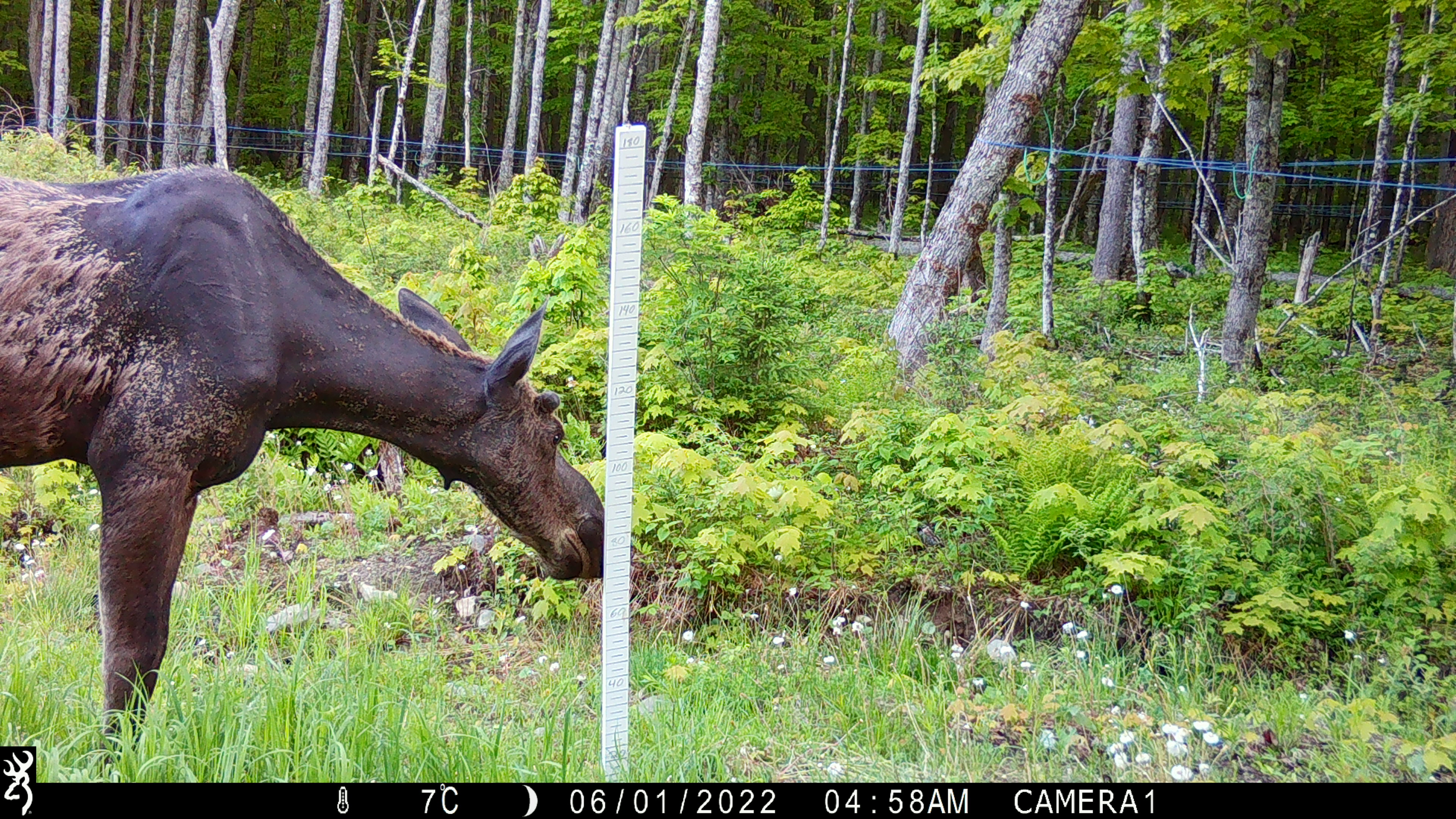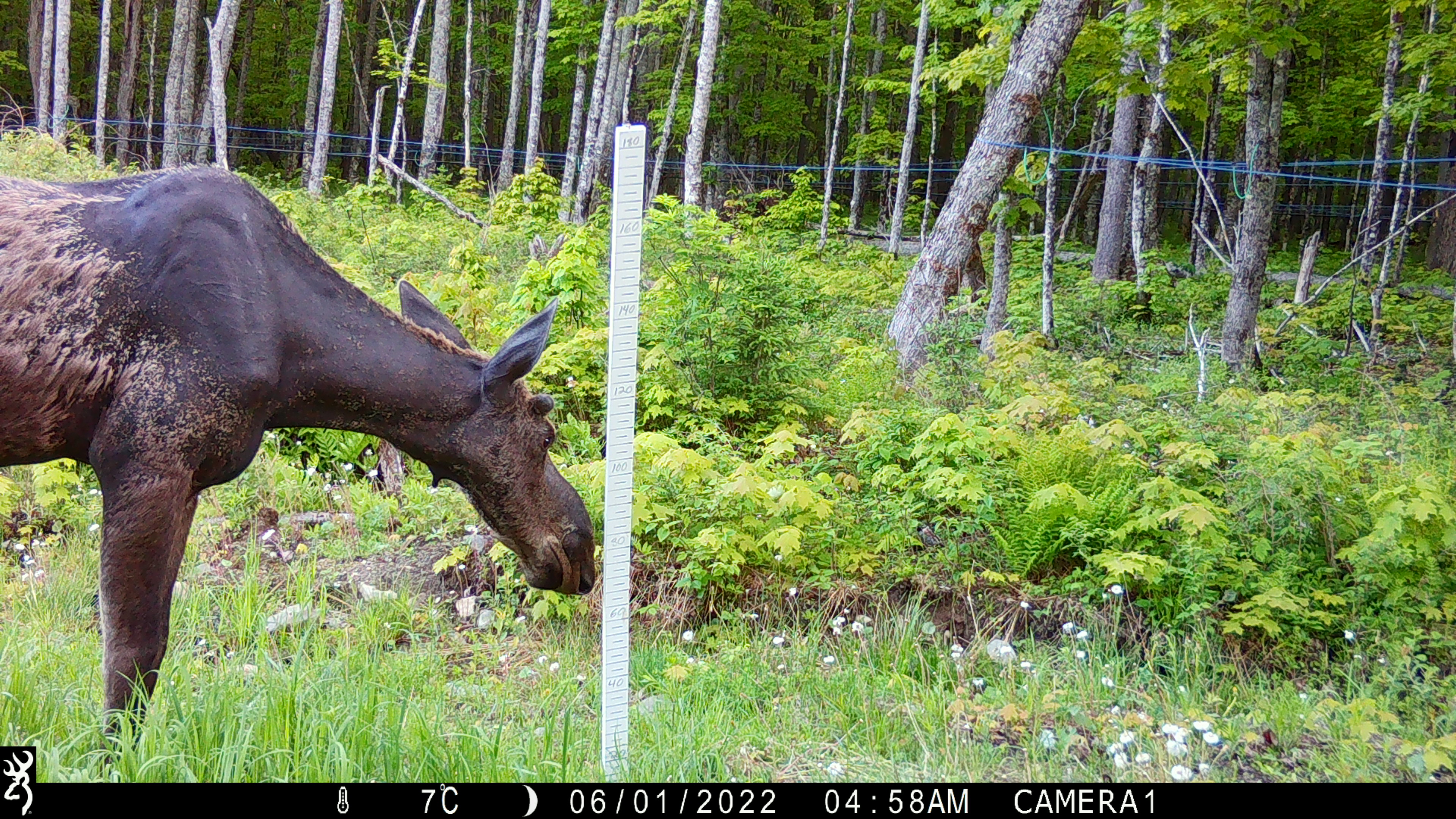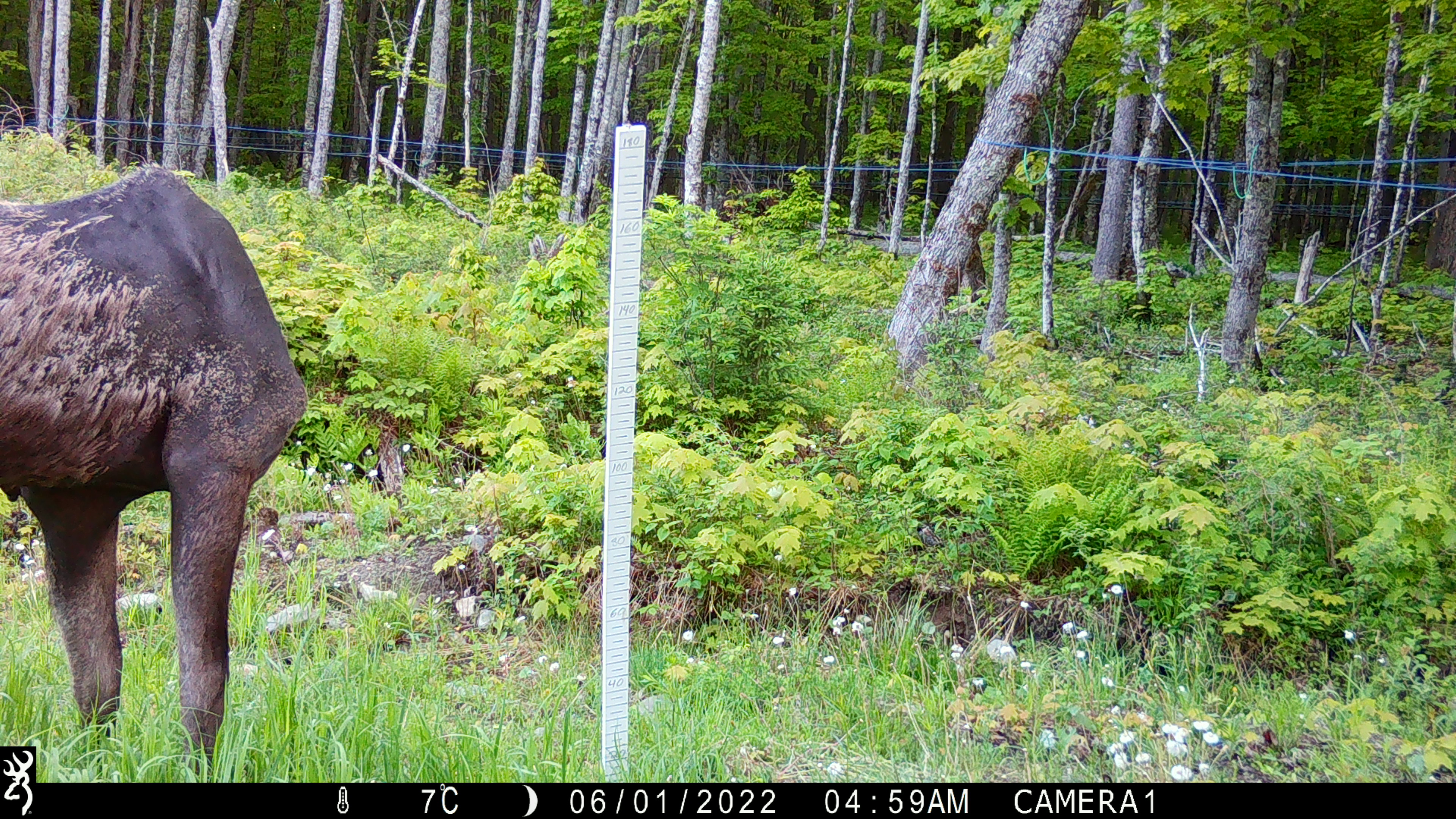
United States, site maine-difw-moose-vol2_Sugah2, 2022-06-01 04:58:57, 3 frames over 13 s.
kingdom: Animalia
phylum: Chordata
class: Mammalia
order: Artiodactyla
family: Cervidae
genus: Alces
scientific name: Alces alces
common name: moose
Moose (Alces alces).